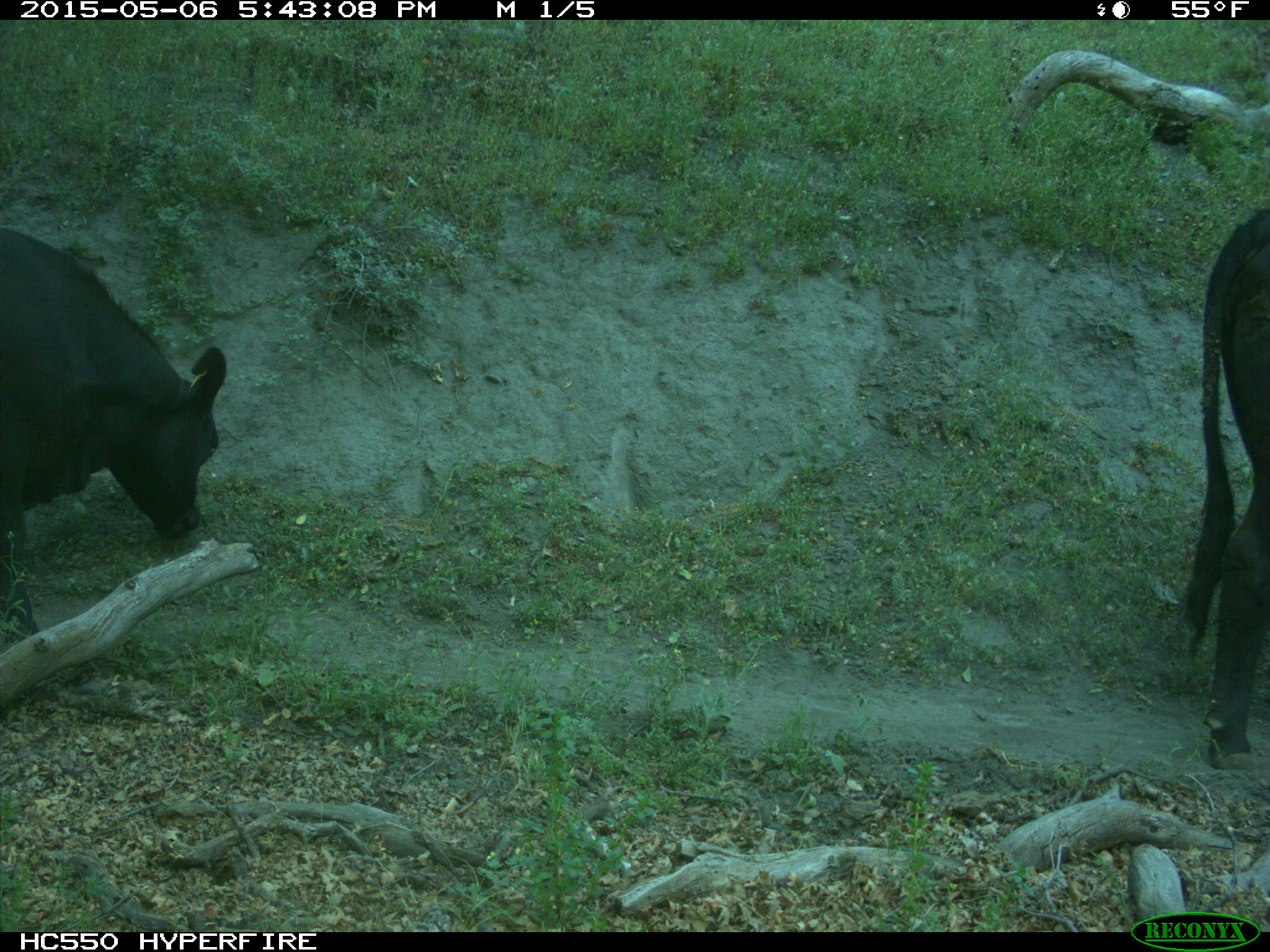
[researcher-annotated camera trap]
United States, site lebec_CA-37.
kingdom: Animalia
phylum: Chordata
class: Mammalia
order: Artiodactyla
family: Bovidae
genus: Bos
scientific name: Bos taurus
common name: domestic cow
Bos taurus (domestic cow).